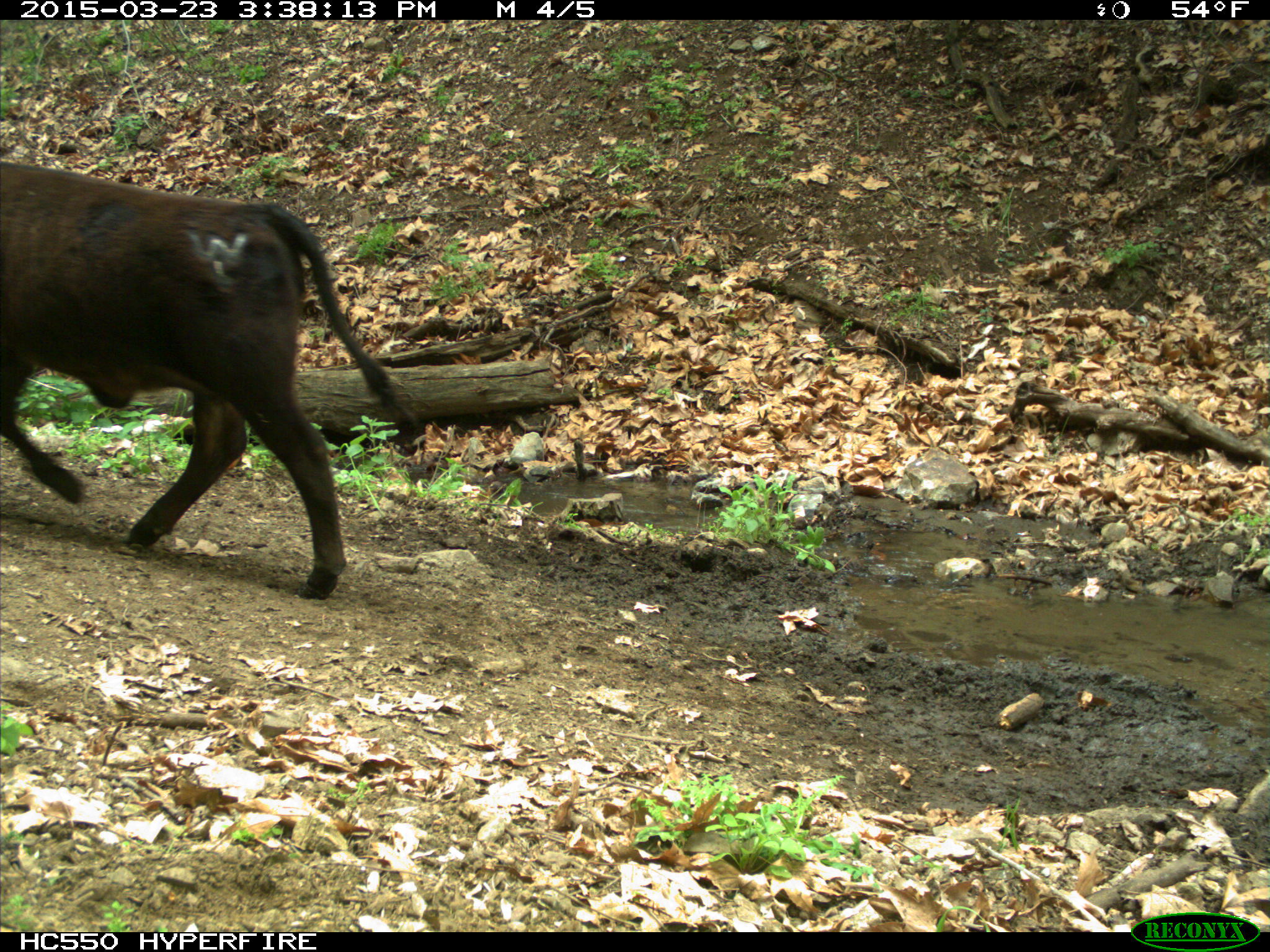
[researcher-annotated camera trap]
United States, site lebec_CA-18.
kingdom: Animalia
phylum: Chordata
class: Mammalia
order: Artiodactyla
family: Bovidae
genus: Bos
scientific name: Bos taurus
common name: domestic cow